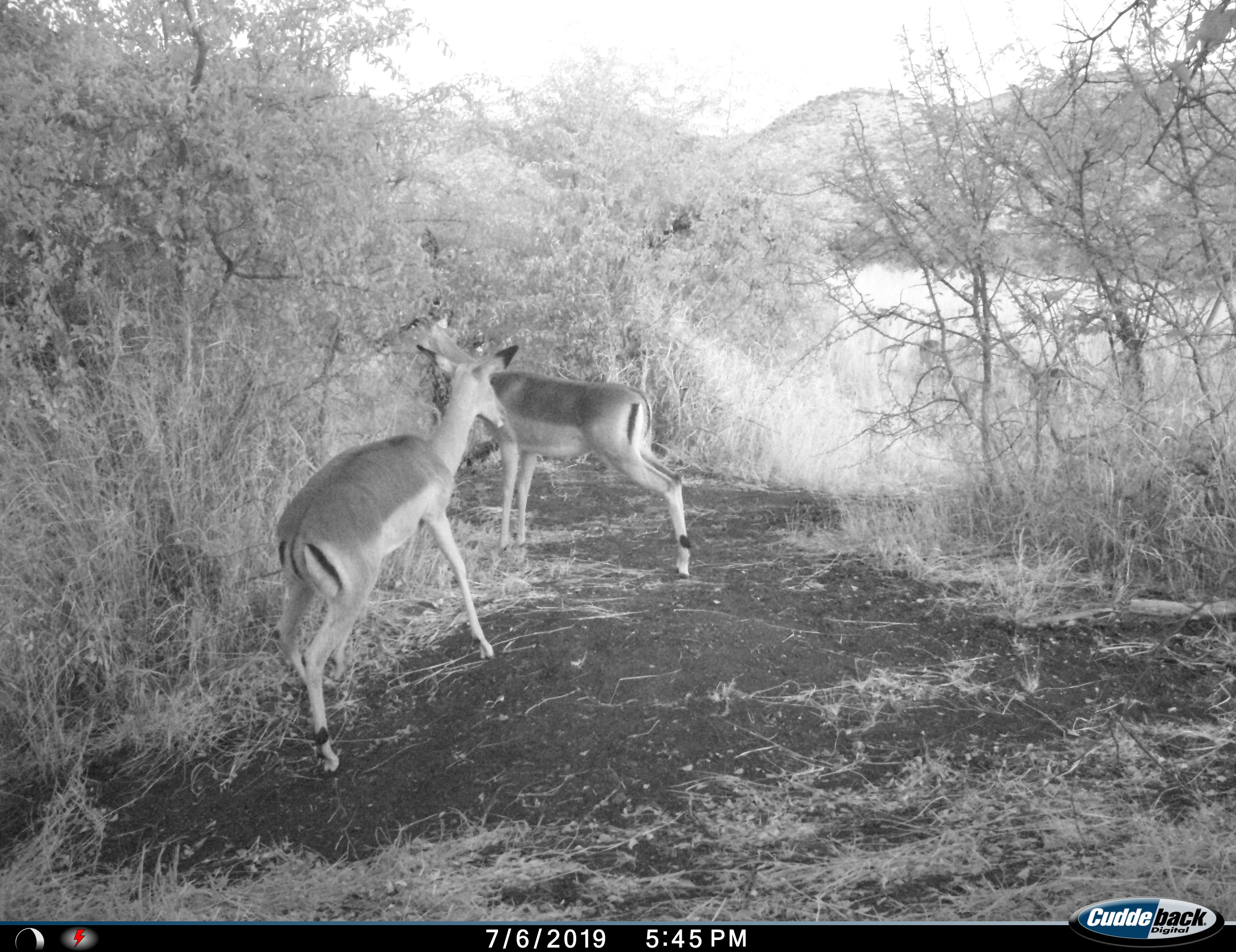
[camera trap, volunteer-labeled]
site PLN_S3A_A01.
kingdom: Animalia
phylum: Chordata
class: Mammalia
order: Artiodactyla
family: Bovidae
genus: Aepyceros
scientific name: Aepyceros melampus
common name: impala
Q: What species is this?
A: Impala (Aepyceros melampus).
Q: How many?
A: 2.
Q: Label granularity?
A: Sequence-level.